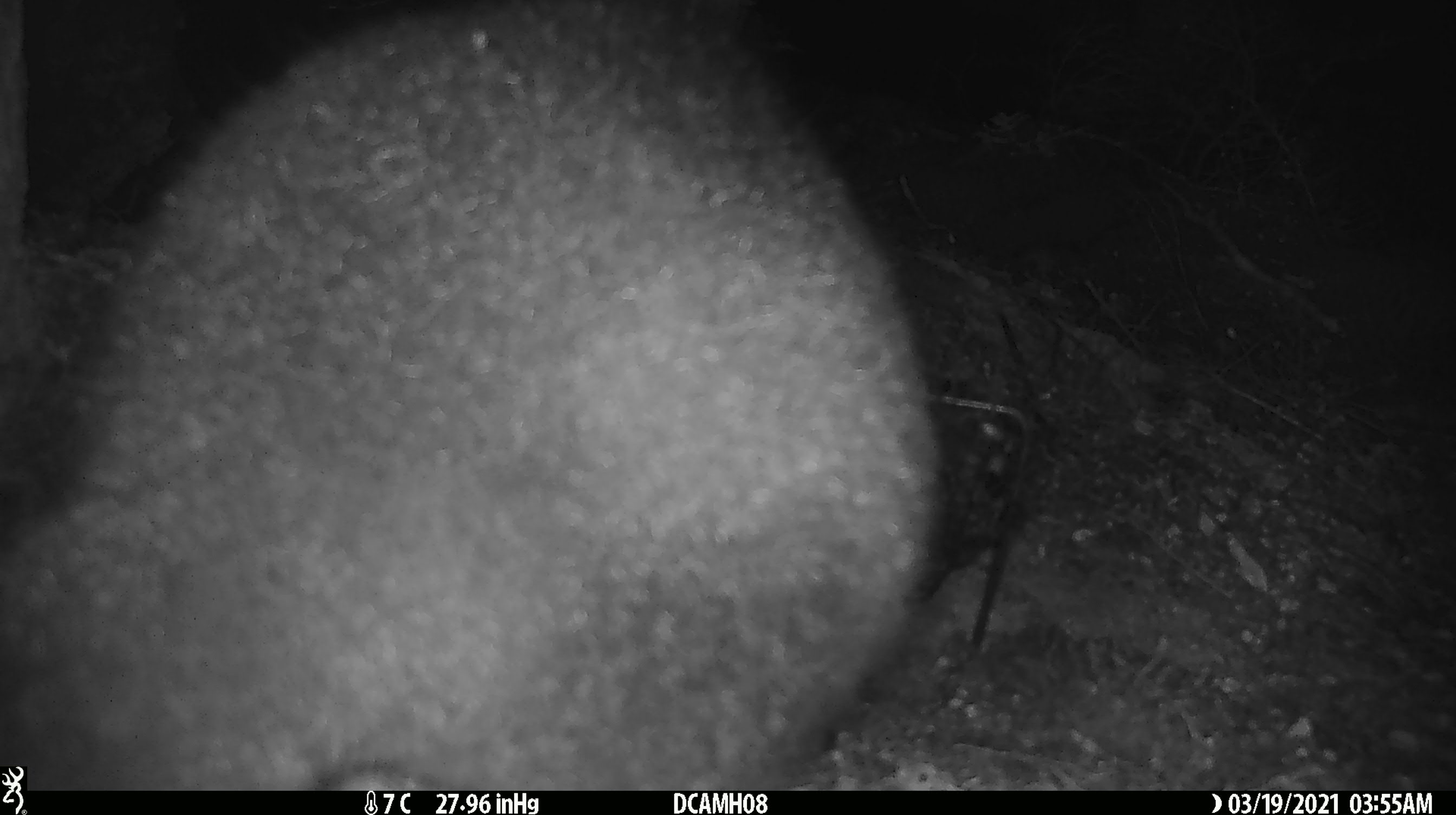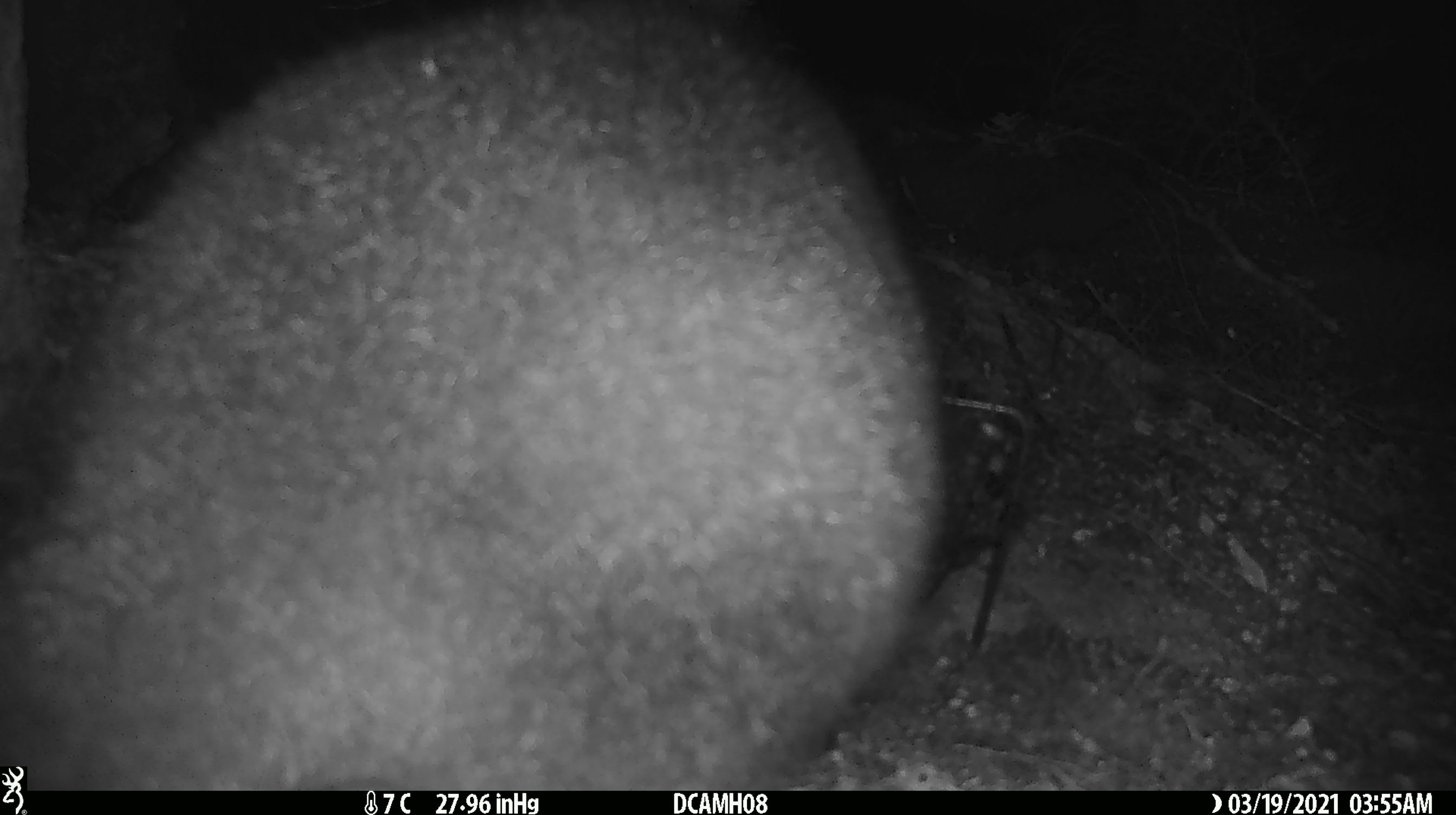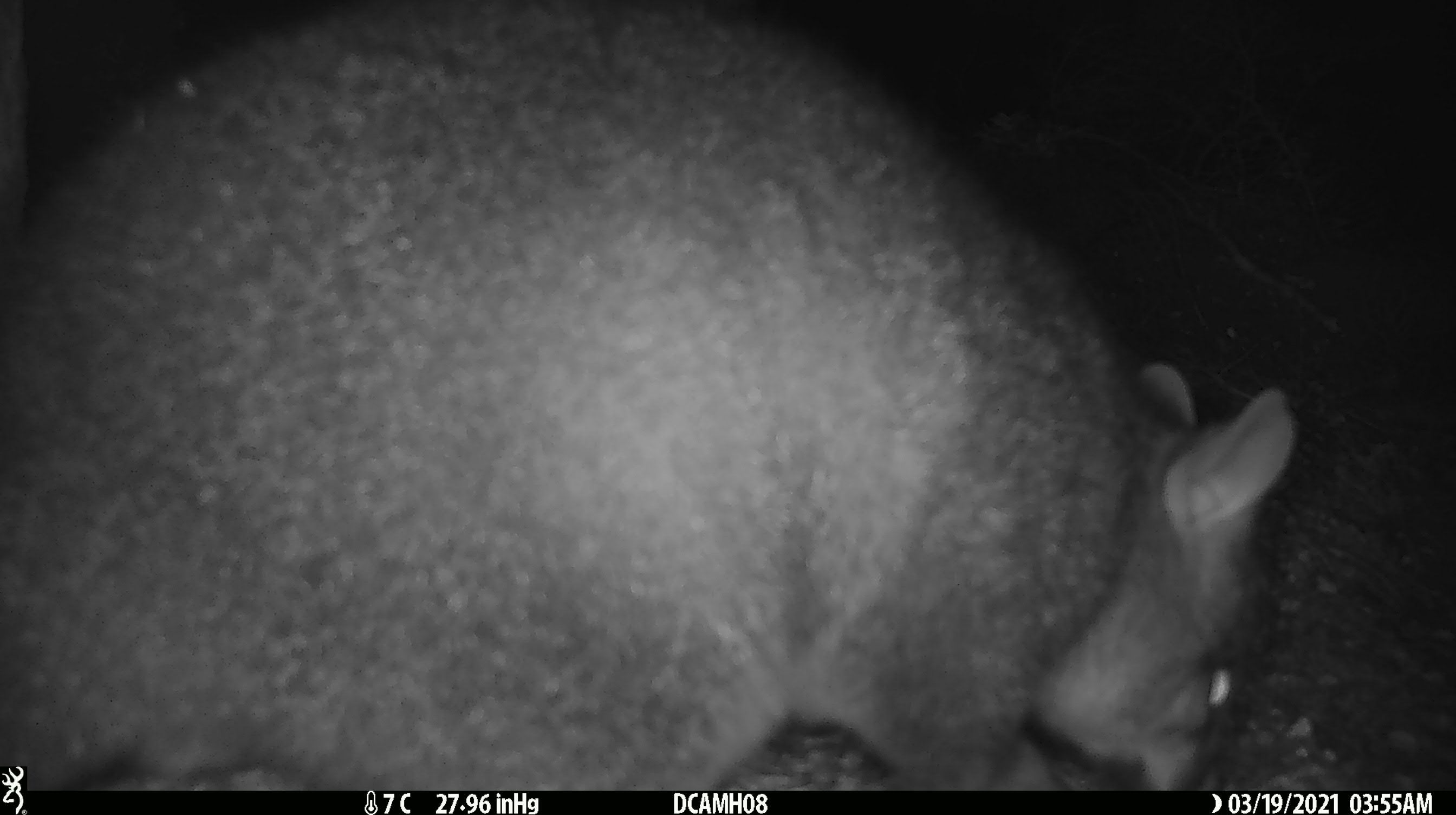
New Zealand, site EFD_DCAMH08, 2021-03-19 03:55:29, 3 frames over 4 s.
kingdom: Animalia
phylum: Chordata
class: Mammalia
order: Diprotodontia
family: Phalangeridae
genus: Trichosurus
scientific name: Trichosurus vulpecula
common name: common brushtail possum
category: possum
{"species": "possum (common brushtail possum) (Trichosurus vulpecula)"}